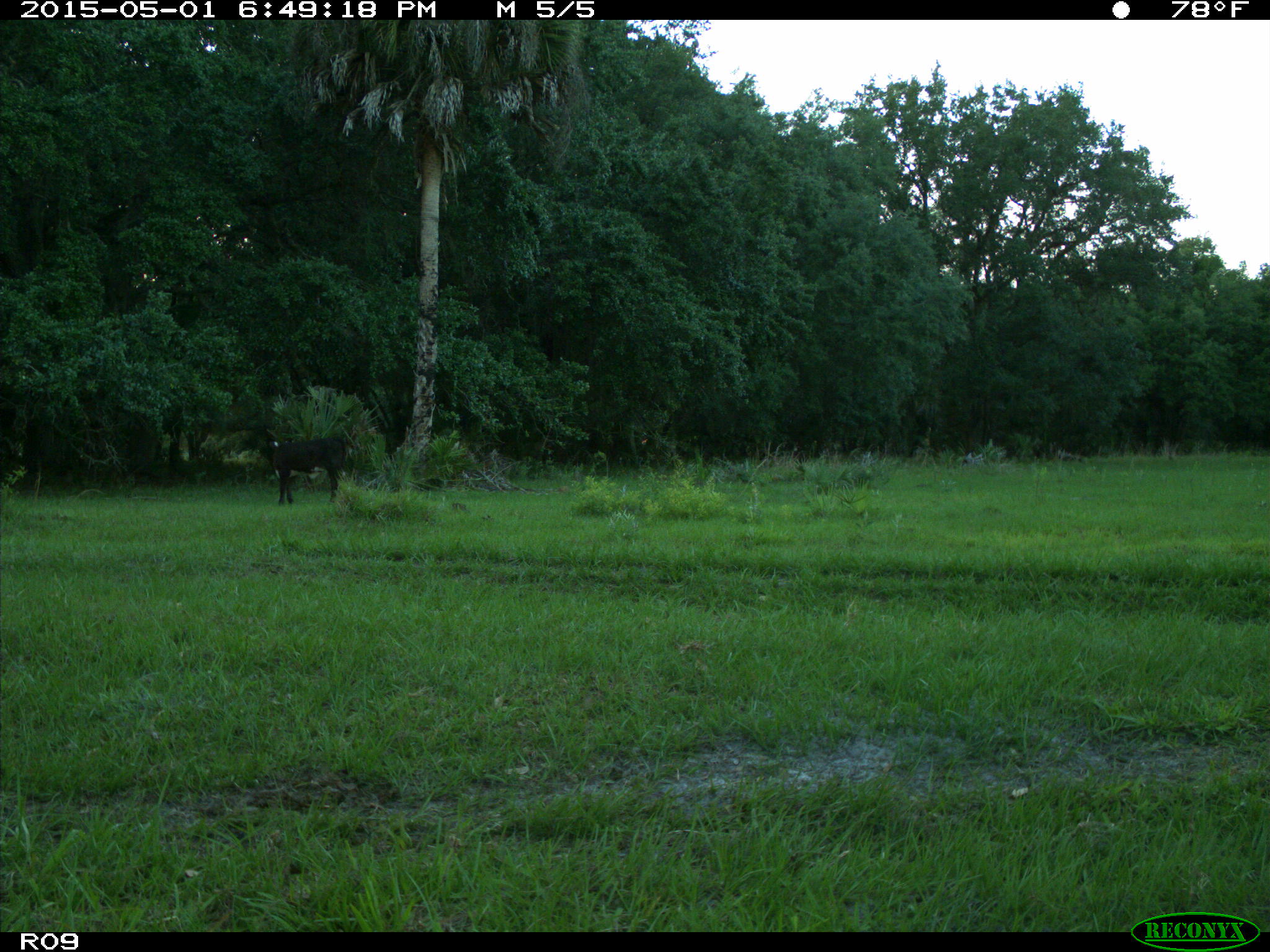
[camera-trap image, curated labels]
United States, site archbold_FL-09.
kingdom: Animalia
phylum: Chordata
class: Mammalia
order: Artiodactyla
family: Bovidae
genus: Bos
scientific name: Bos taurus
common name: domestic cow